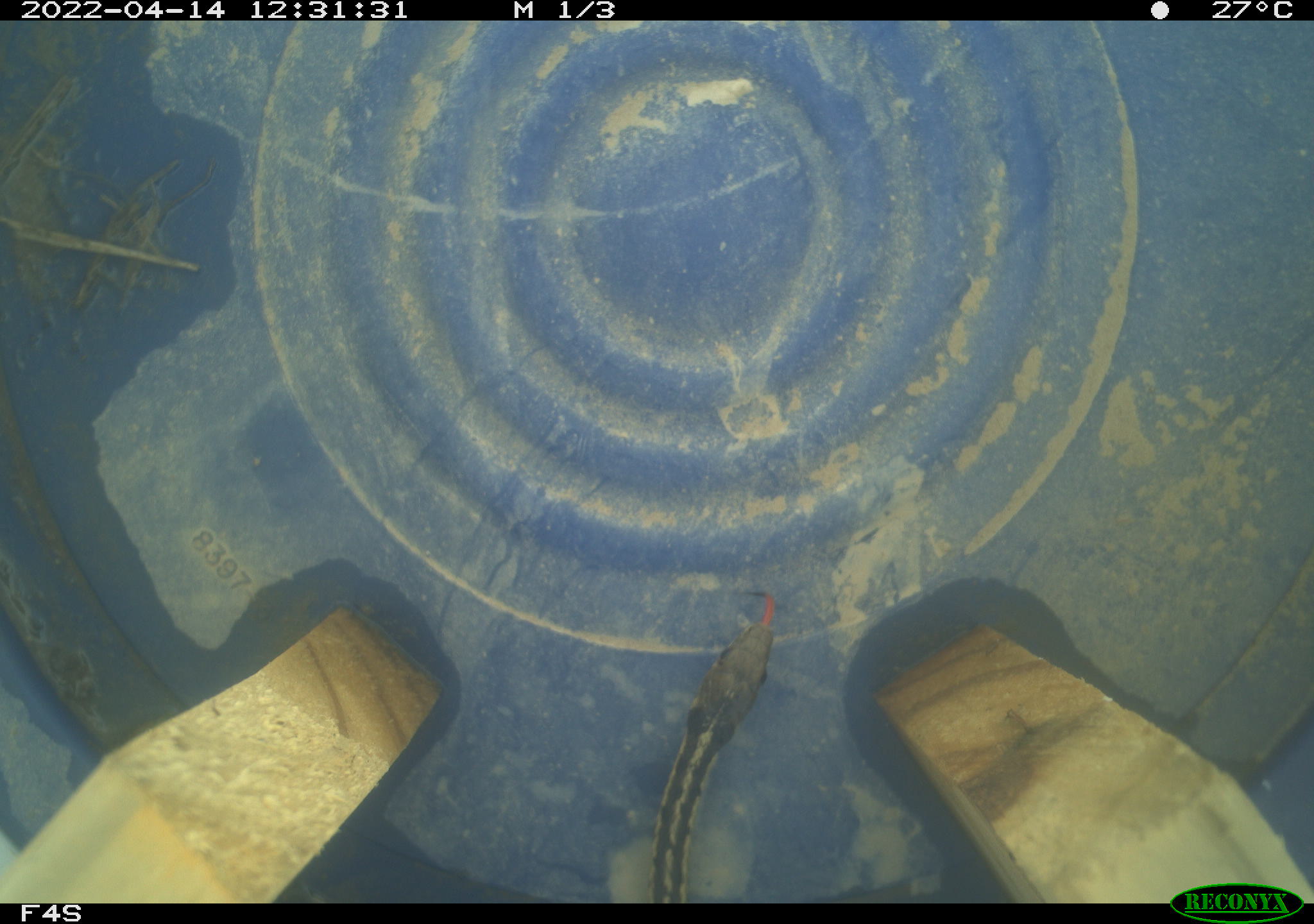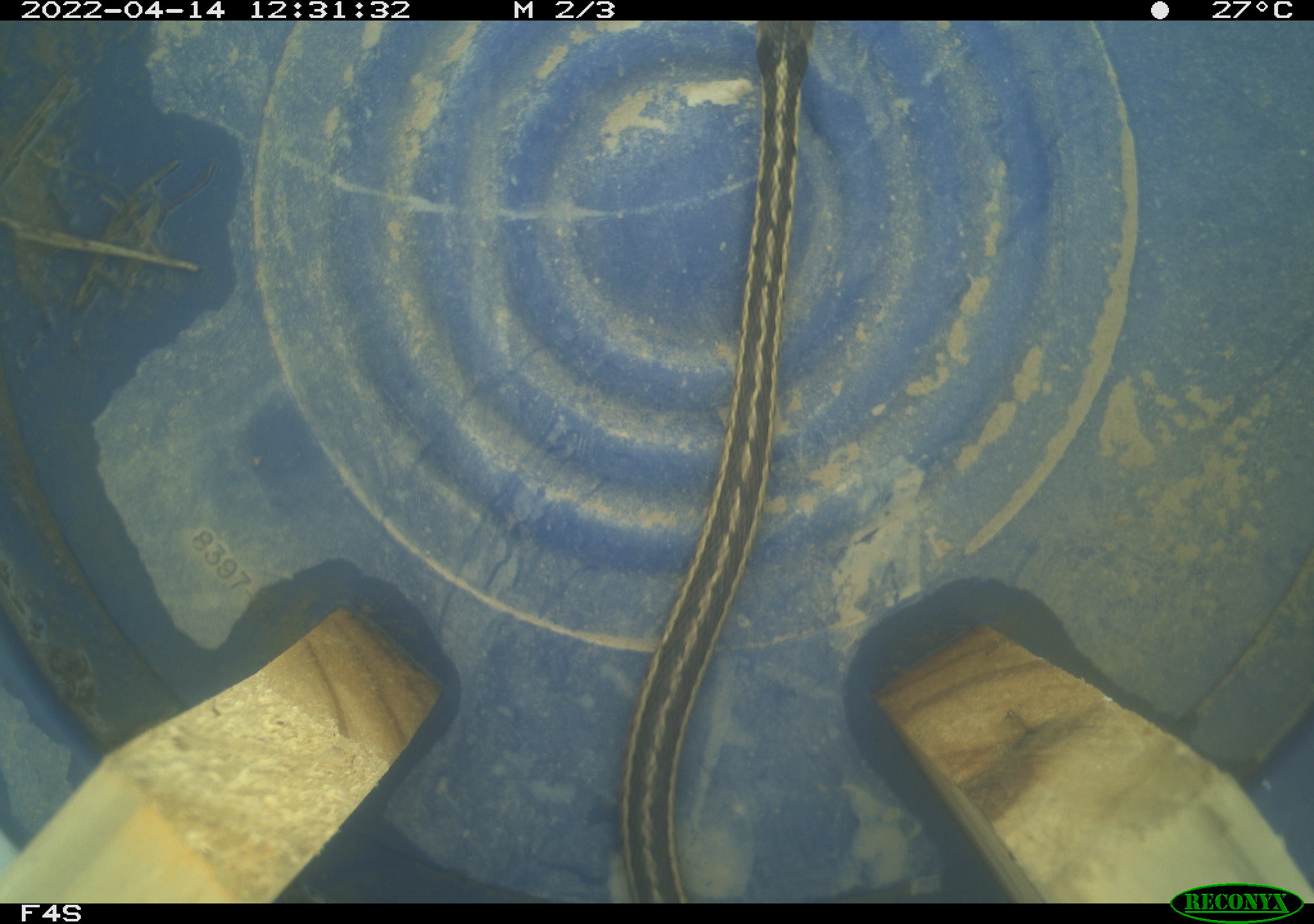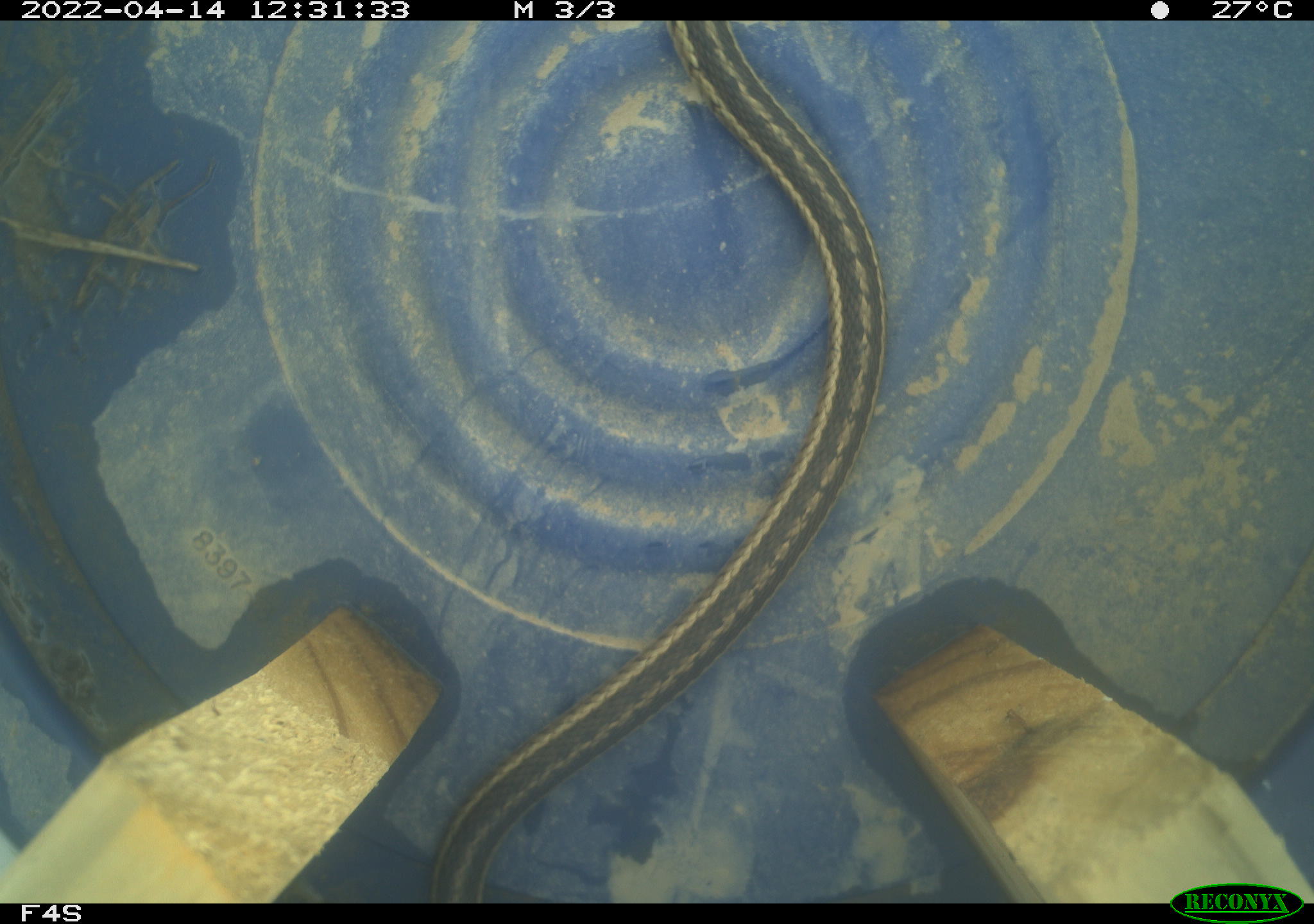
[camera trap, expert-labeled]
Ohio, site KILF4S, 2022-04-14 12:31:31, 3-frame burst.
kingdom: Animalia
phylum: Chordata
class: Reptilia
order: Squamata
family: Colubridae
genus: Thamnophis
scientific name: Thamnophis sirtalis sirtalis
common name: eastern gartersnake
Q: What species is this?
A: Eastern gartersnake (Thamnophis sirtalis sirtalis).